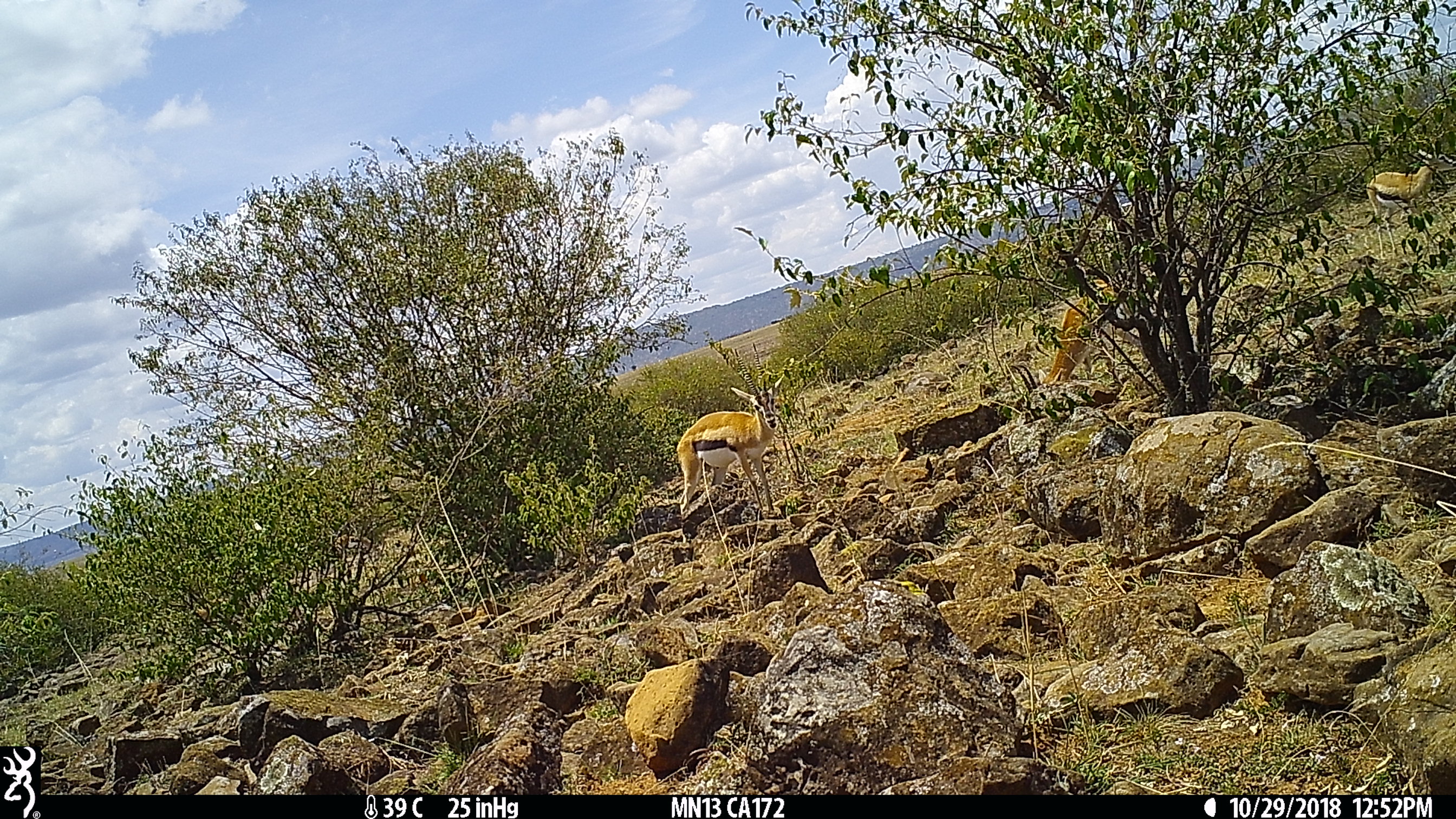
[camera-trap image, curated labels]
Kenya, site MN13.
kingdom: Animalia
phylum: Chordata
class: Mammalia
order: Artiodactyla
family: Bovidae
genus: Eudorcas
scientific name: Eudorcas thomsonii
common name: thomon's gazelle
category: gazelle thomsons